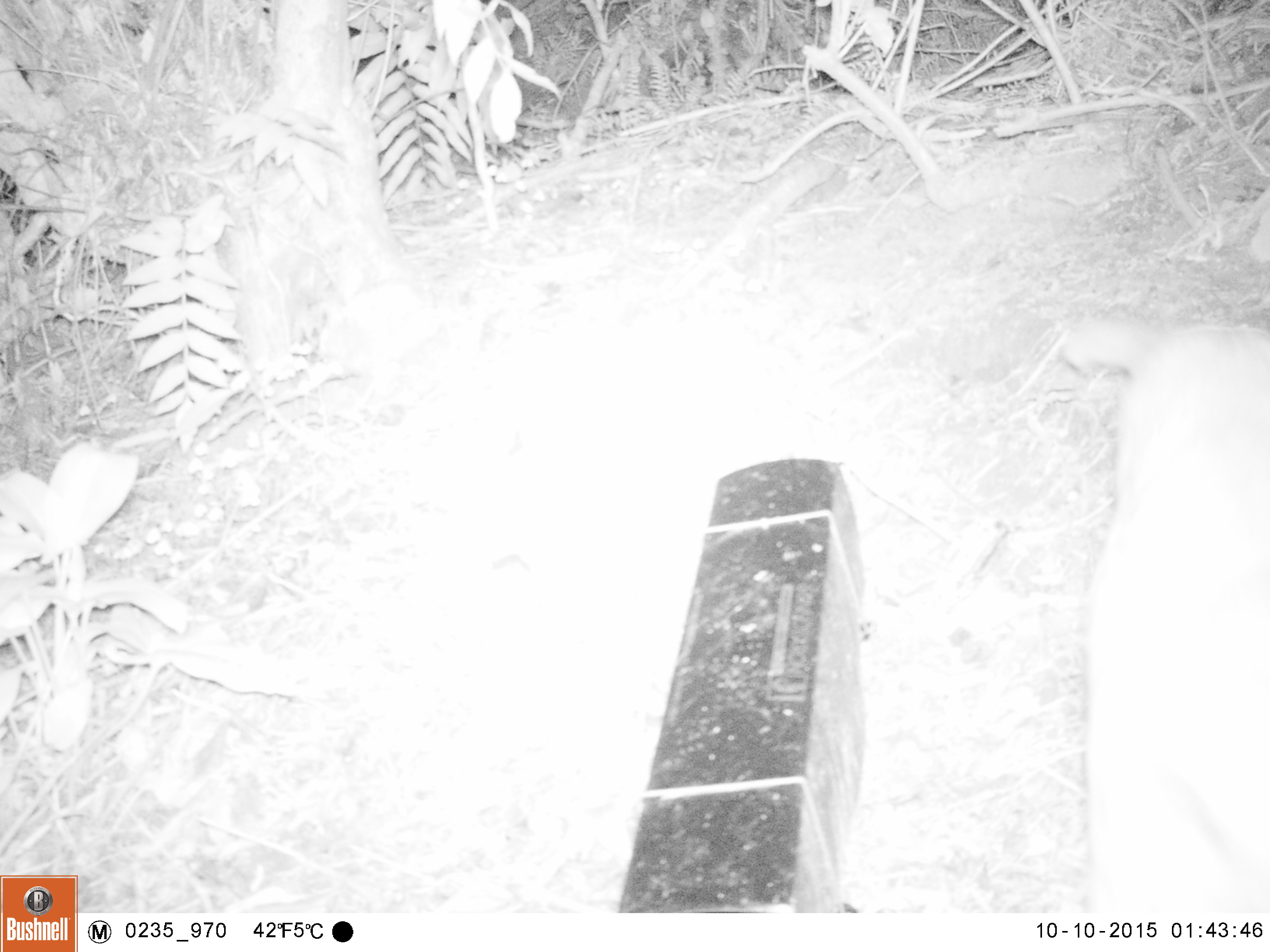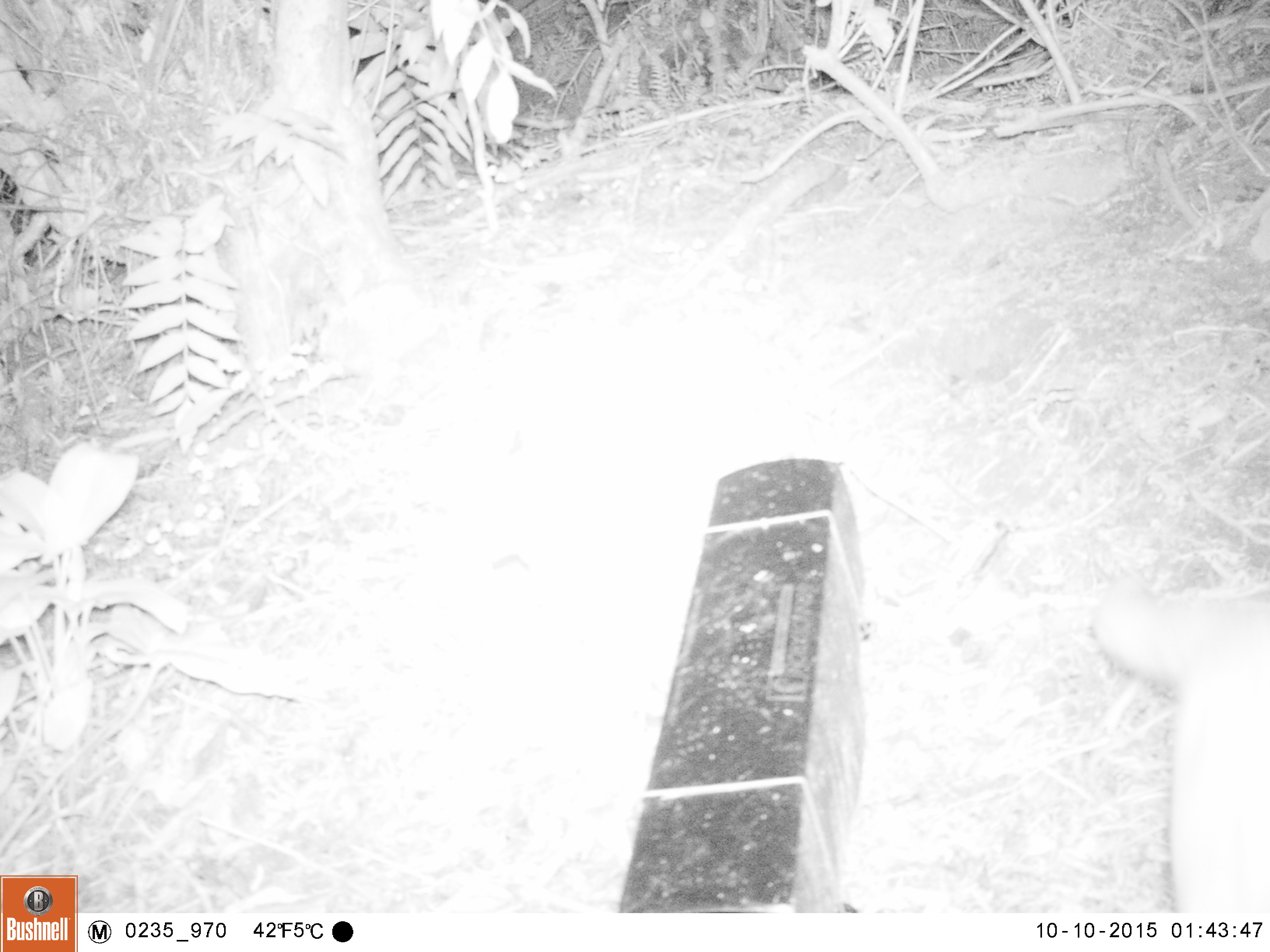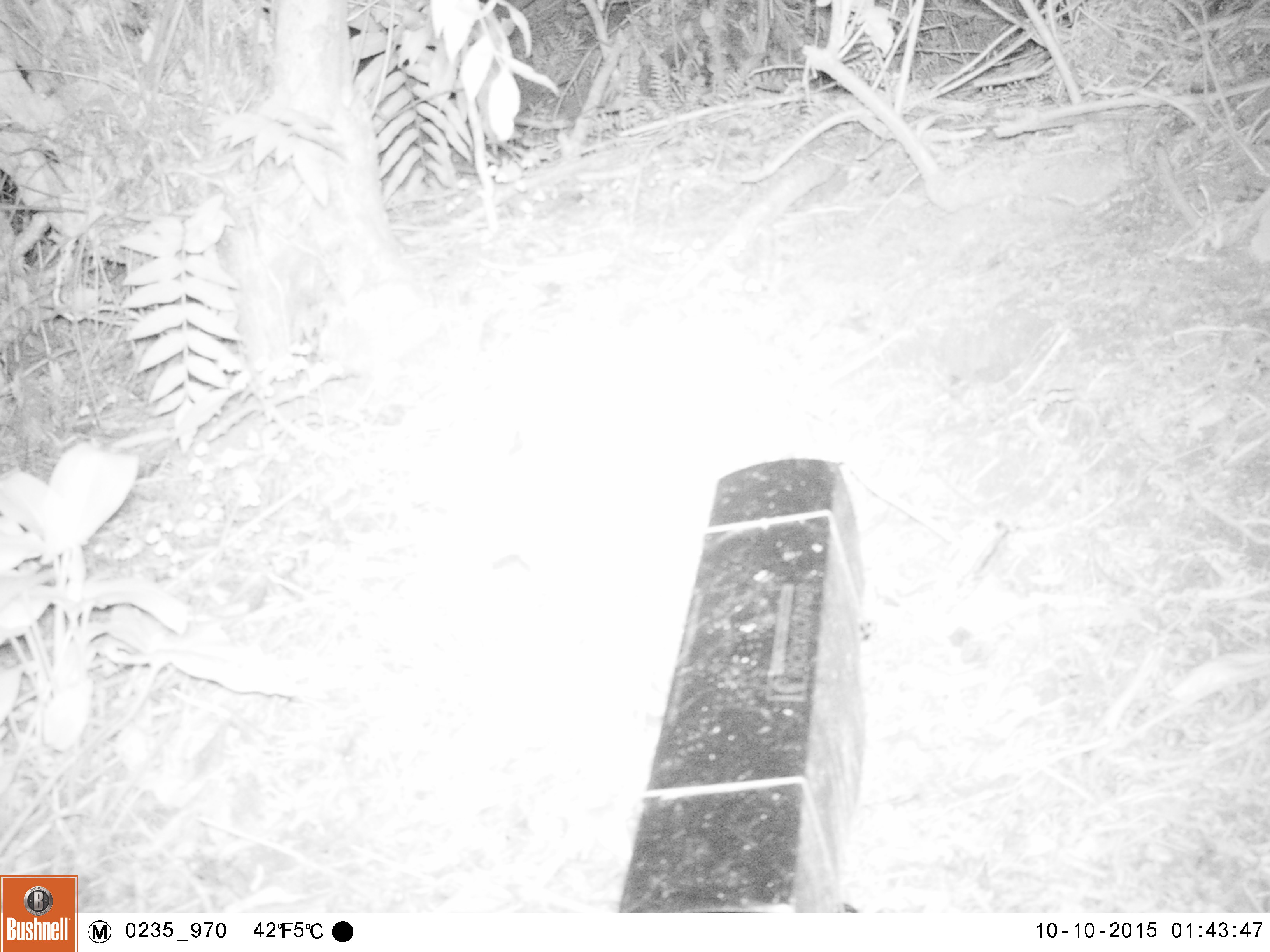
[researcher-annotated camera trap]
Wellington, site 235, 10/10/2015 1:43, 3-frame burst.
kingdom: Animalia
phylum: Chordata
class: Mammalia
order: Carnivora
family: Felidae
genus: Felis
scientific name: Felis catus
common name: cat